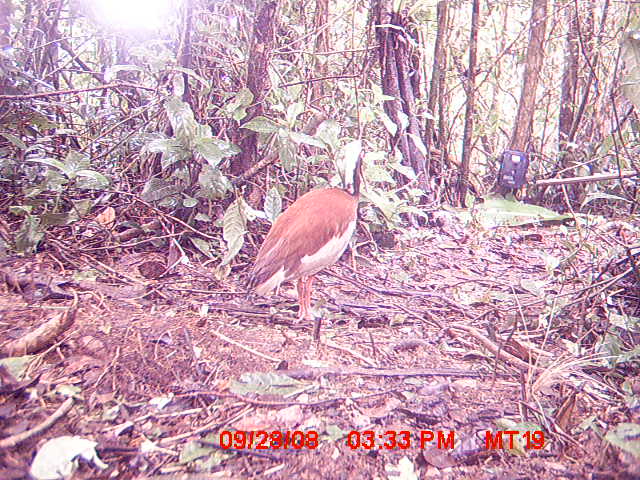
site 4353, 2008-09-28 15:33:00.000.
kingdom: Animalia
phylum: Chordata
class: Aves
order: Pelecaniformes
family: Threskiornithidae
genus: Lophotibis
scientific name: Lophotibis cristata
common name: madagascan ibis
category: lophotibis cristataa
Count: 2.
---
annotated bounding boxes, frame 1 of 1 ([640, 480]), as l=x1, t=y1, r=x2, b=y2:
lophotibis cristataa: l=247, t=139, r=368, b=324